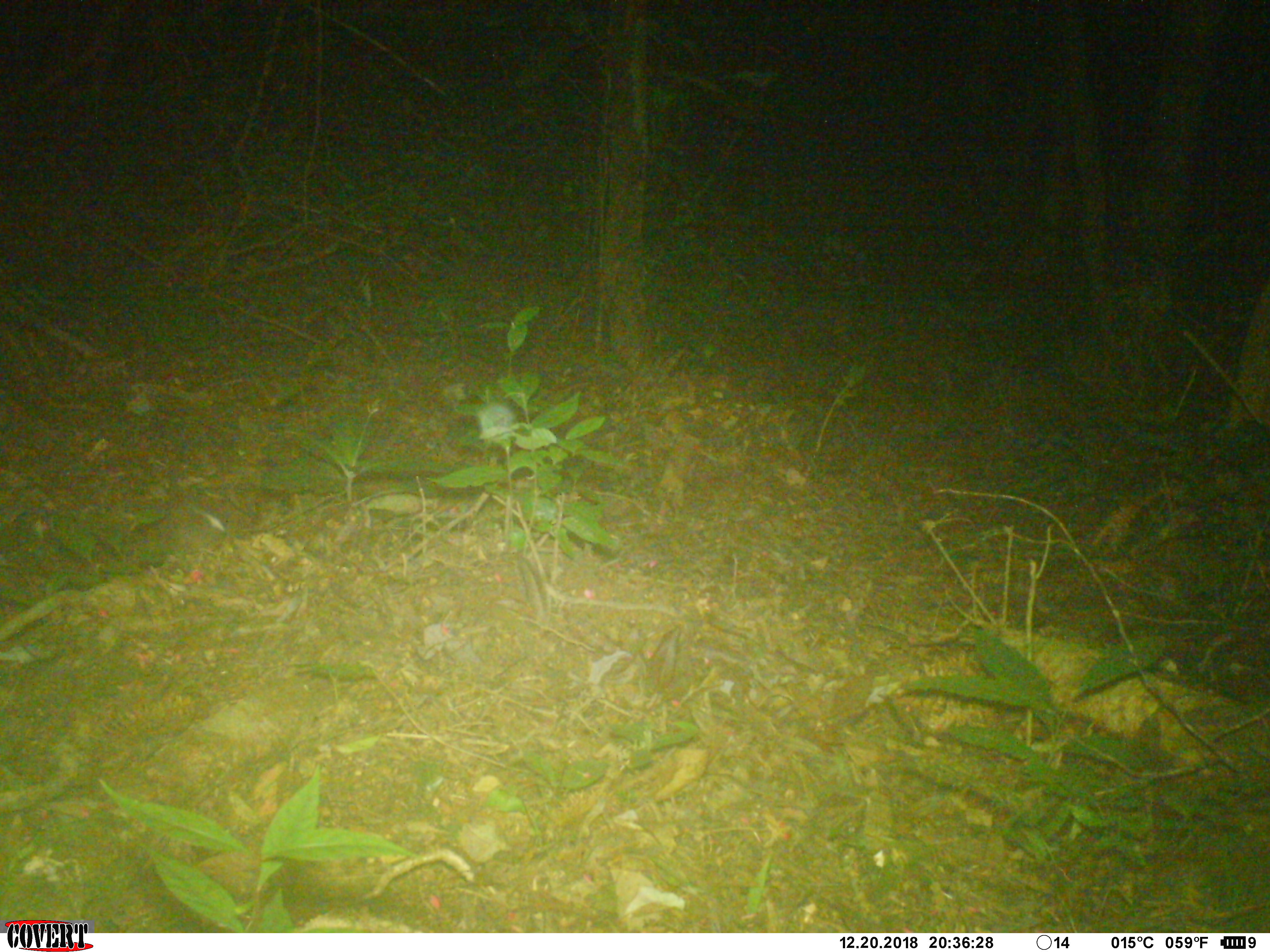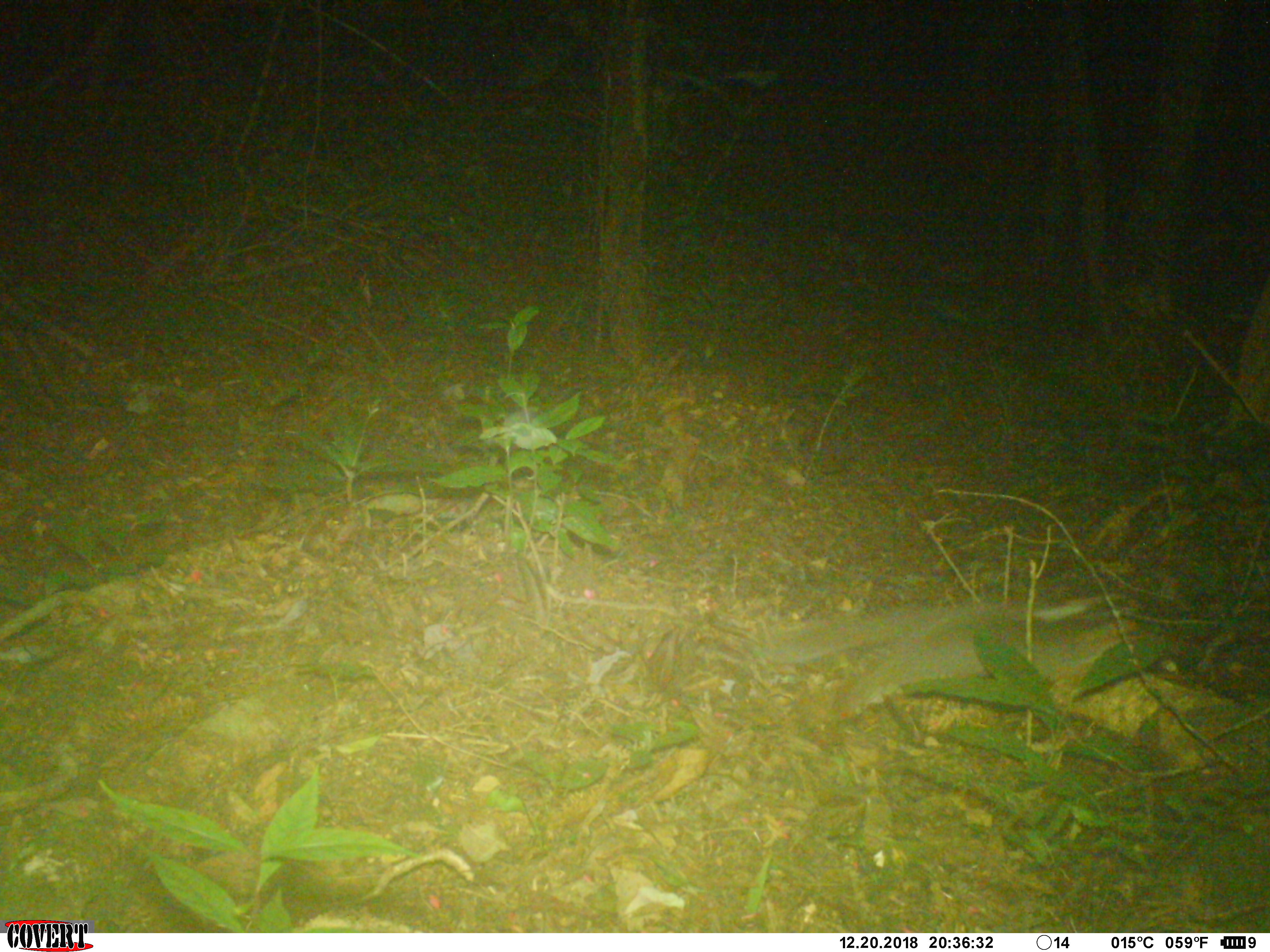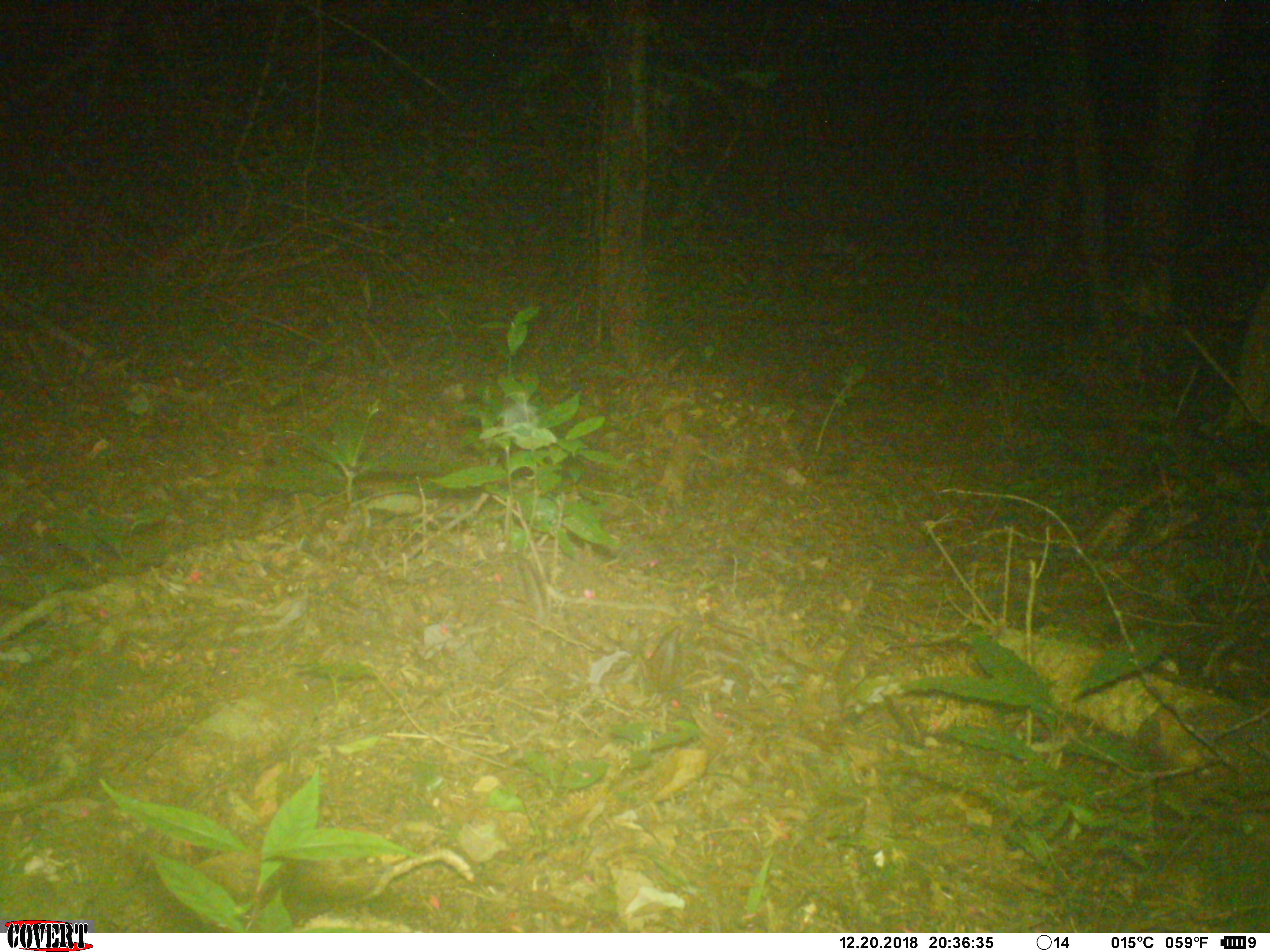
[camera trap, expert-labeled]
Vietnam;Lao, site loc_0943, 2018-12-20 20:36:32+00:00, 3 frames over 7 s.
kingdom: Animalia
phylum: Chordata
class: Mammalia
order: Carnivora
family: Mustelidae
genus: Melogale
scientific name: Melogale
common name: ferret badger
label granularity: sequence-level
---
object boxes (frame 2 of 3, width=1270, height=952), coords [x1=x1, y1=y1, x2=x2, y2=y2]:
ferret badger: [x1=753, y1=591, x2=1163, y2=721]